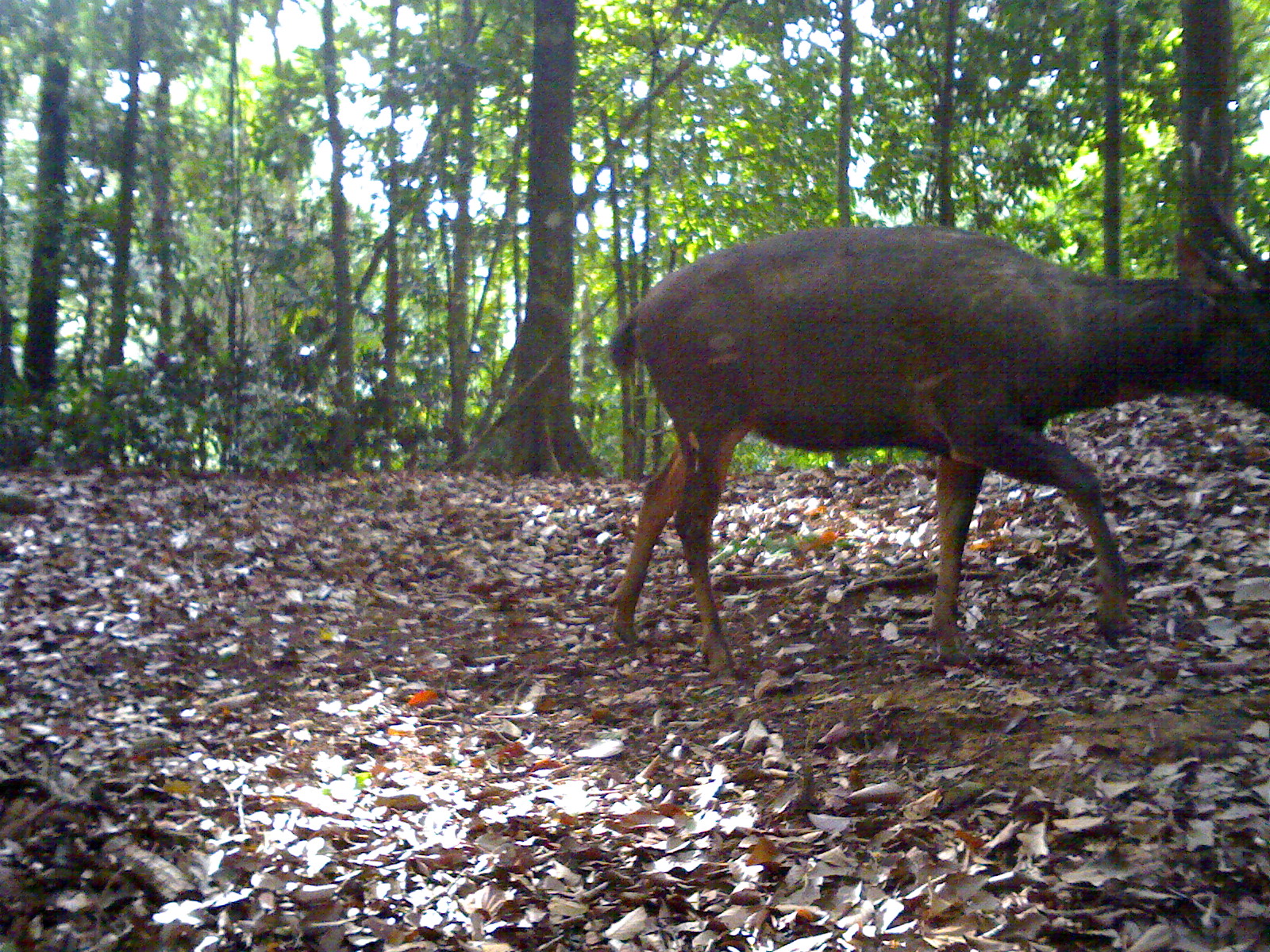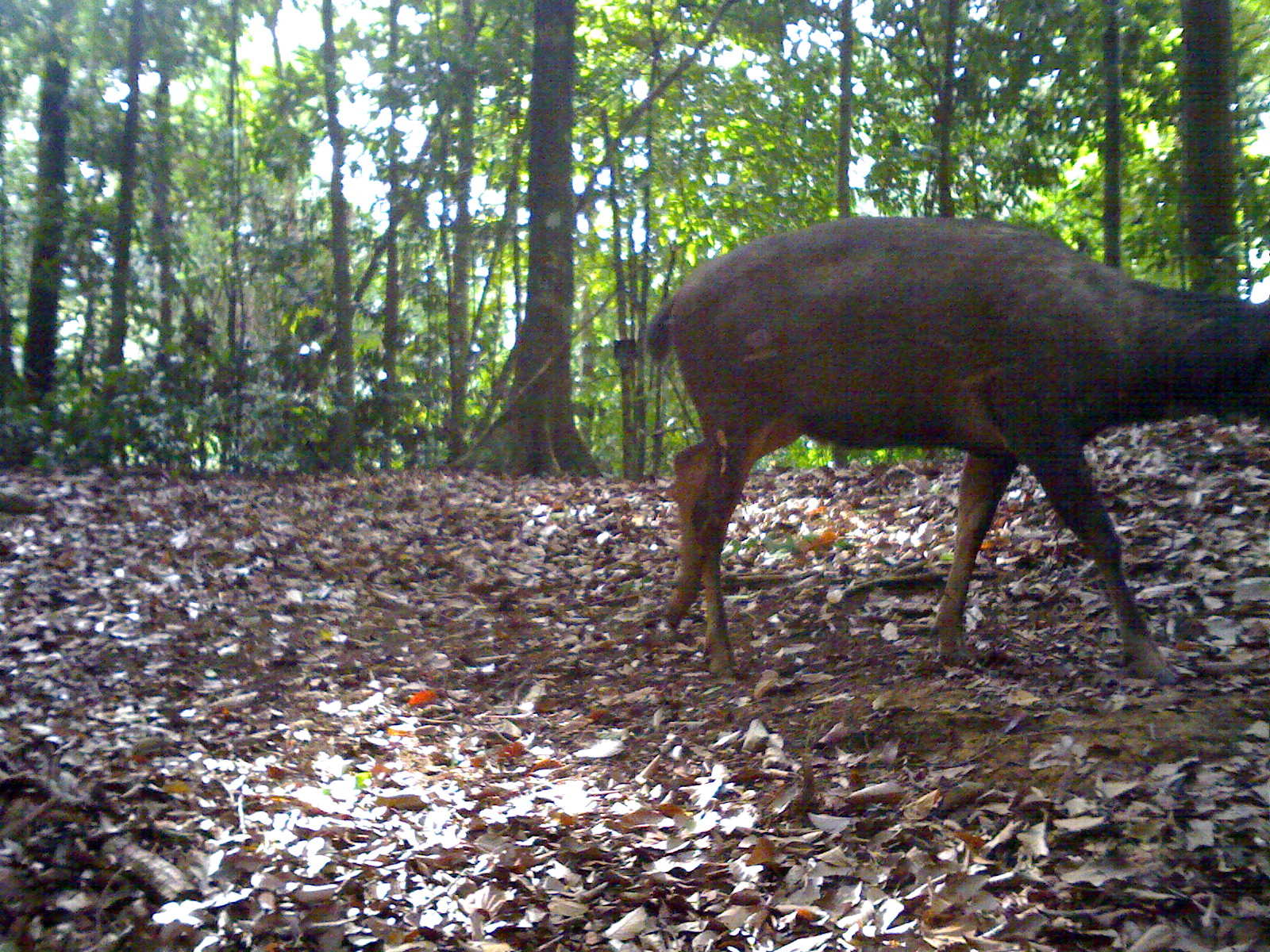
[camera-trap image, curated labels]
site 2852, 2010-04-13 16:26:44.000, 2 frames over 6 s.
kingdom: Animalia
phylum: Chordata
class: Mammalia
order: Artiodactyla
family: Cervidae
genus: Rusa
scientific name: Rusa unicolor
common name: sambar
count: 1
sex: male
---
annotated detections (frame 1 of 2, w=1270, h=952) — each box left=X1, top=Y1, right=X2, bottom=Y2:
rusa unicolor: left=609, top=189, right=1270, bottom=680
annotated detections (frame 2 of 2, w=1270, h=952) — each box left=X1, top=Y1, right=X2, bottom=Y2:
rusa unicolor: left=641, top=216, right=1269, bottom=684